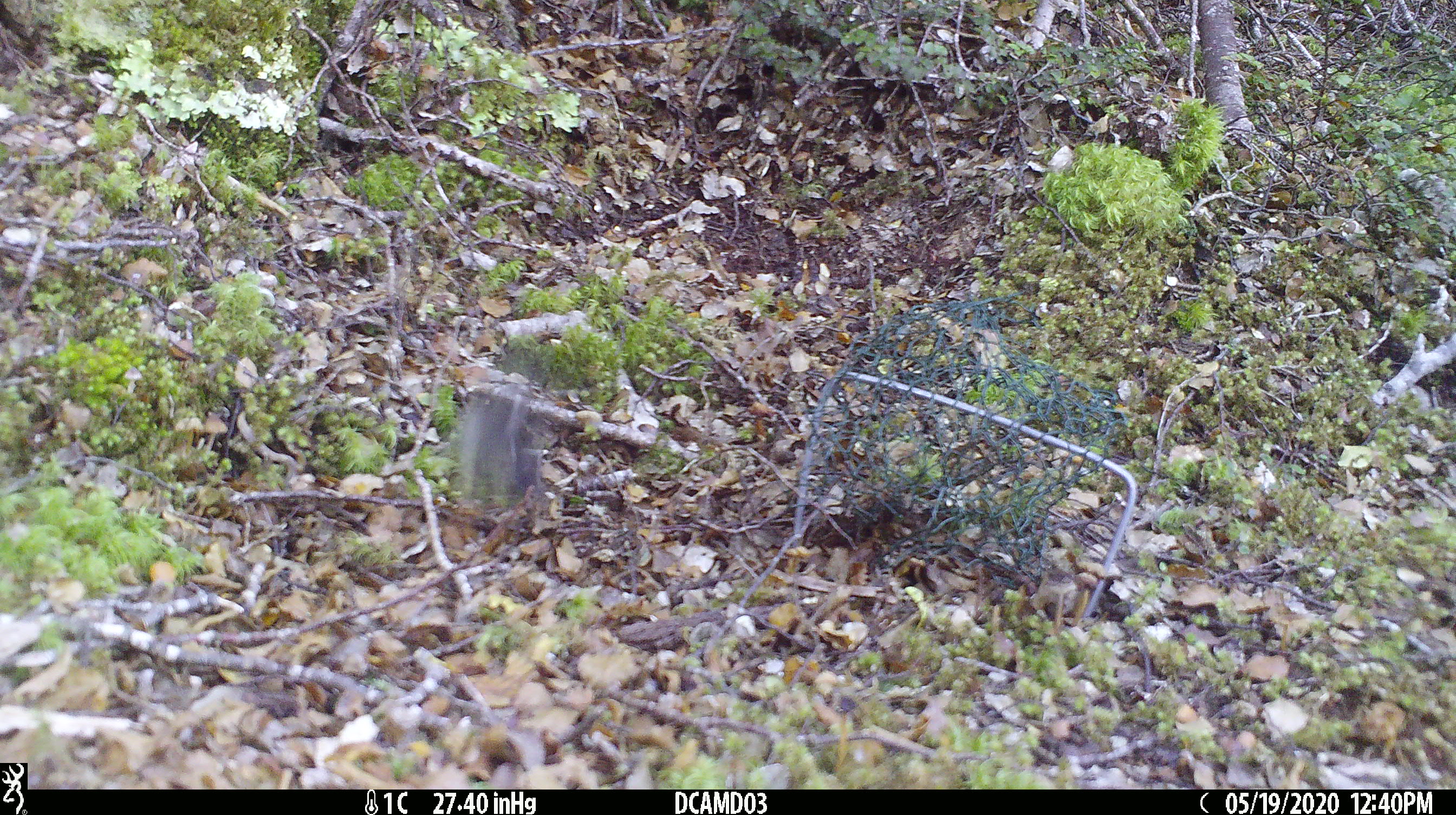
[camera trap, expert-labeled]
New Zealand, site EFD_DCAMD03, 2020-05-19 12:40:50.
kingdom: Animalia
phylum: Chordata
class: Aves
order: Passeriformes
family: Petroicidae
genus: Petroica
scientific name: Petroica macrocephala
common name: tomtit